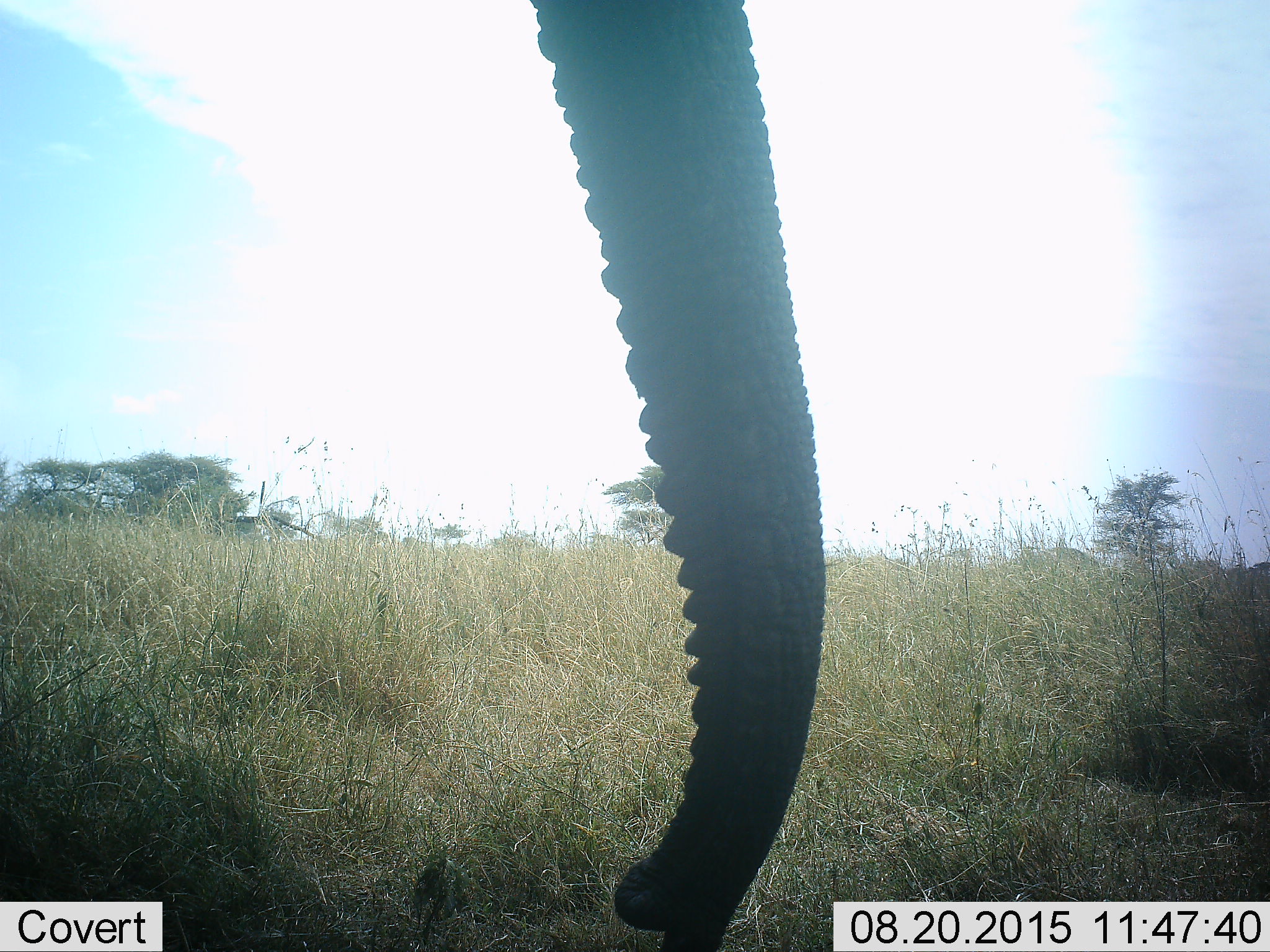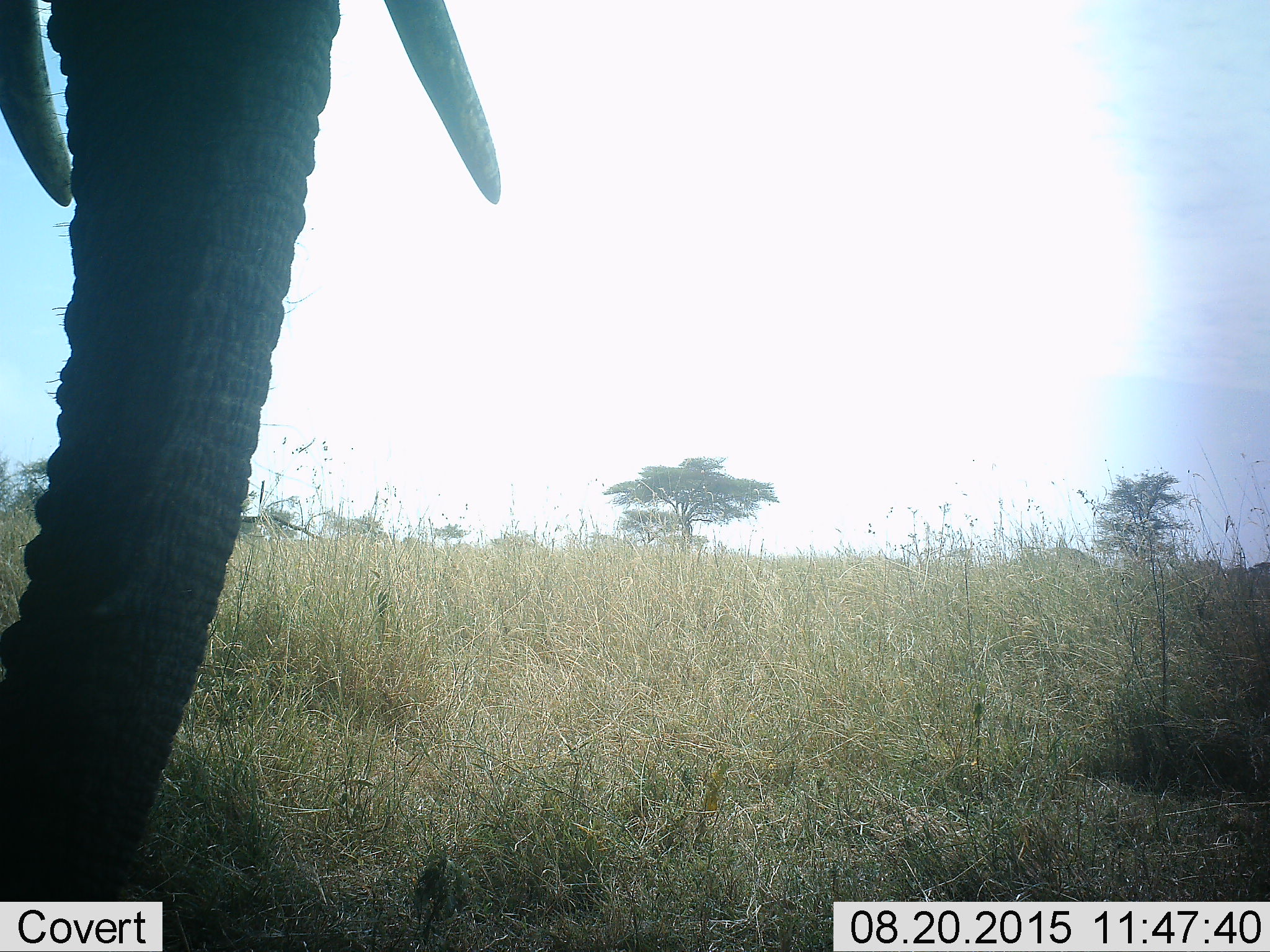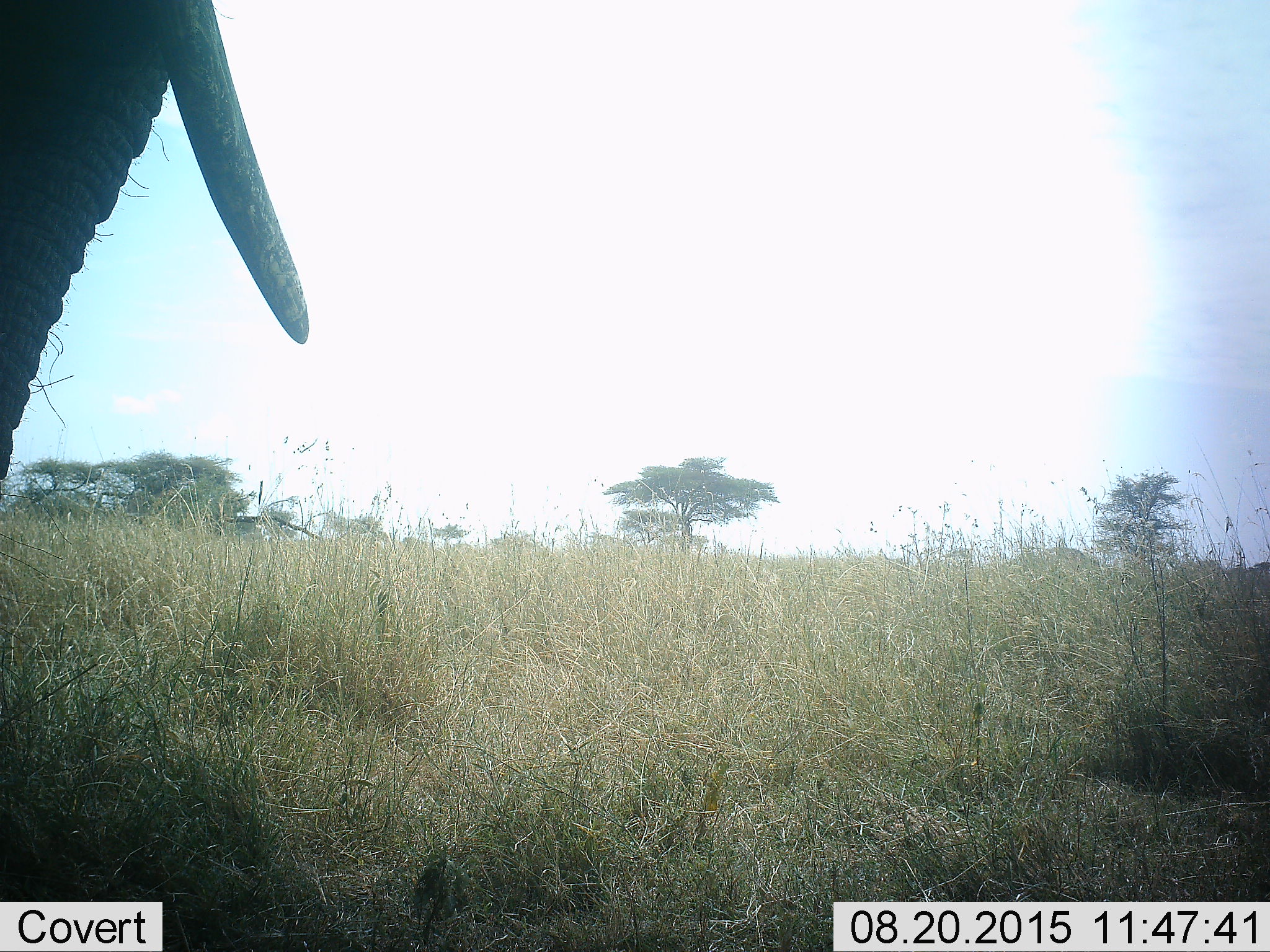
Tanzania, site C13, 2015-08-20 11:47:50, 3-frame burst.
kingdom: Animalia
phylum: Chordata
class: Mammalia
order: Proboscidea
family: Elephantidae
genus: Loxodonta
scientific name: Loxodonta africana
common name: african bush elephant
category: elephant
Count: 1.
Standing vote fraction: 58%.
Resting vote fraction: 0%.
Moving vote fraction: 26%.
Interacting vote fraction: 0%.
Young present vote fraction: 0%.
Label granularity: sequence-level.